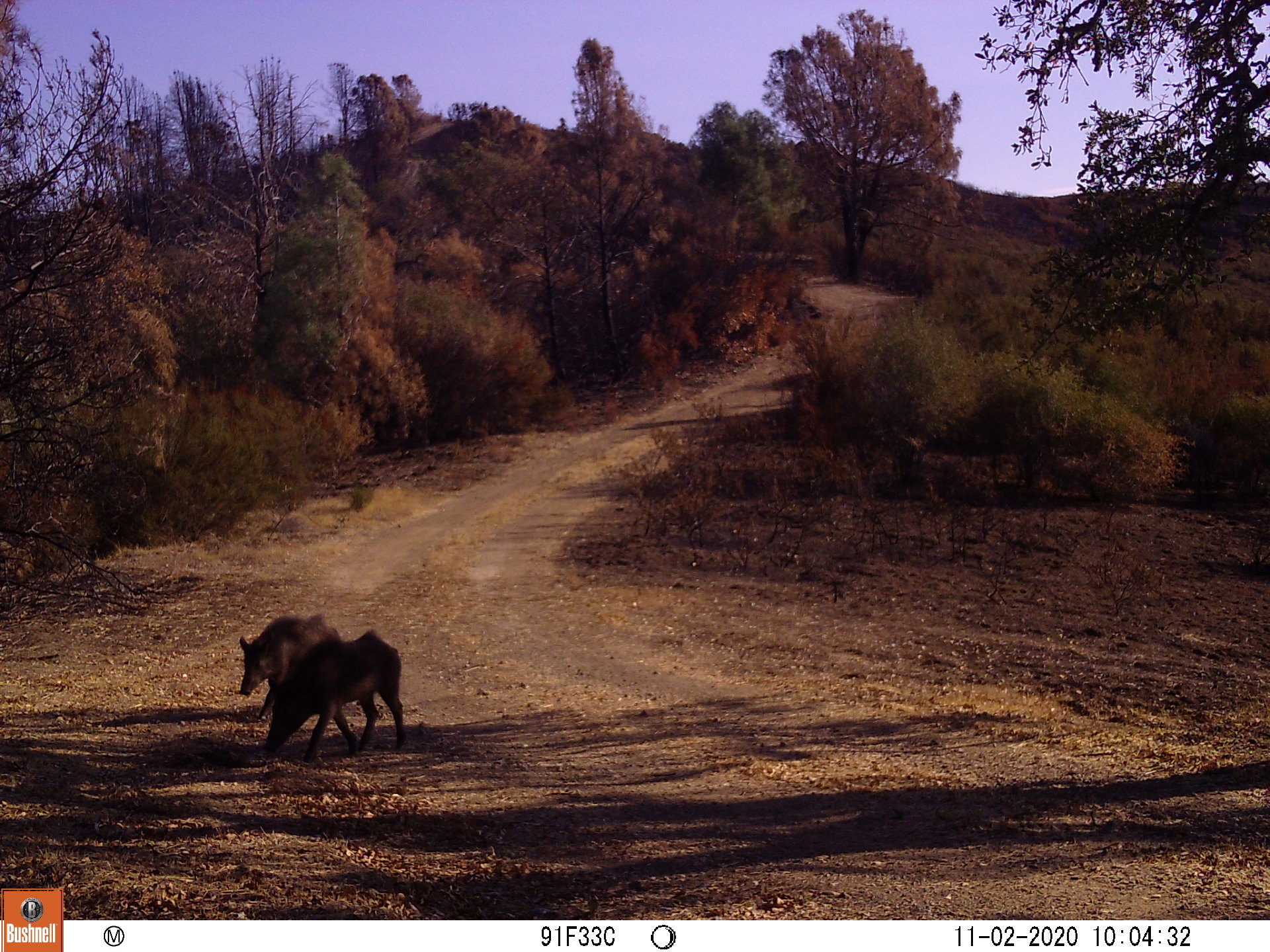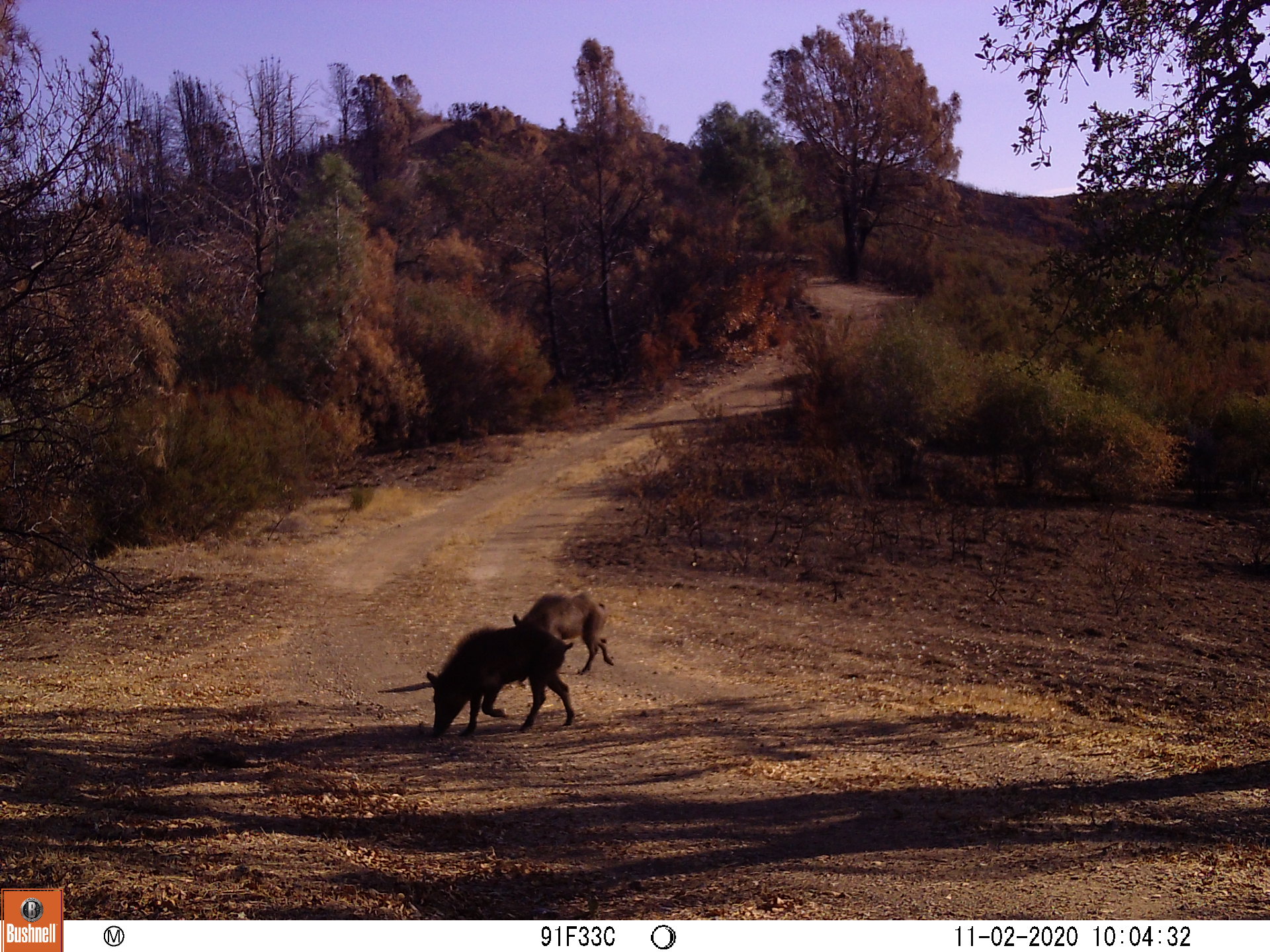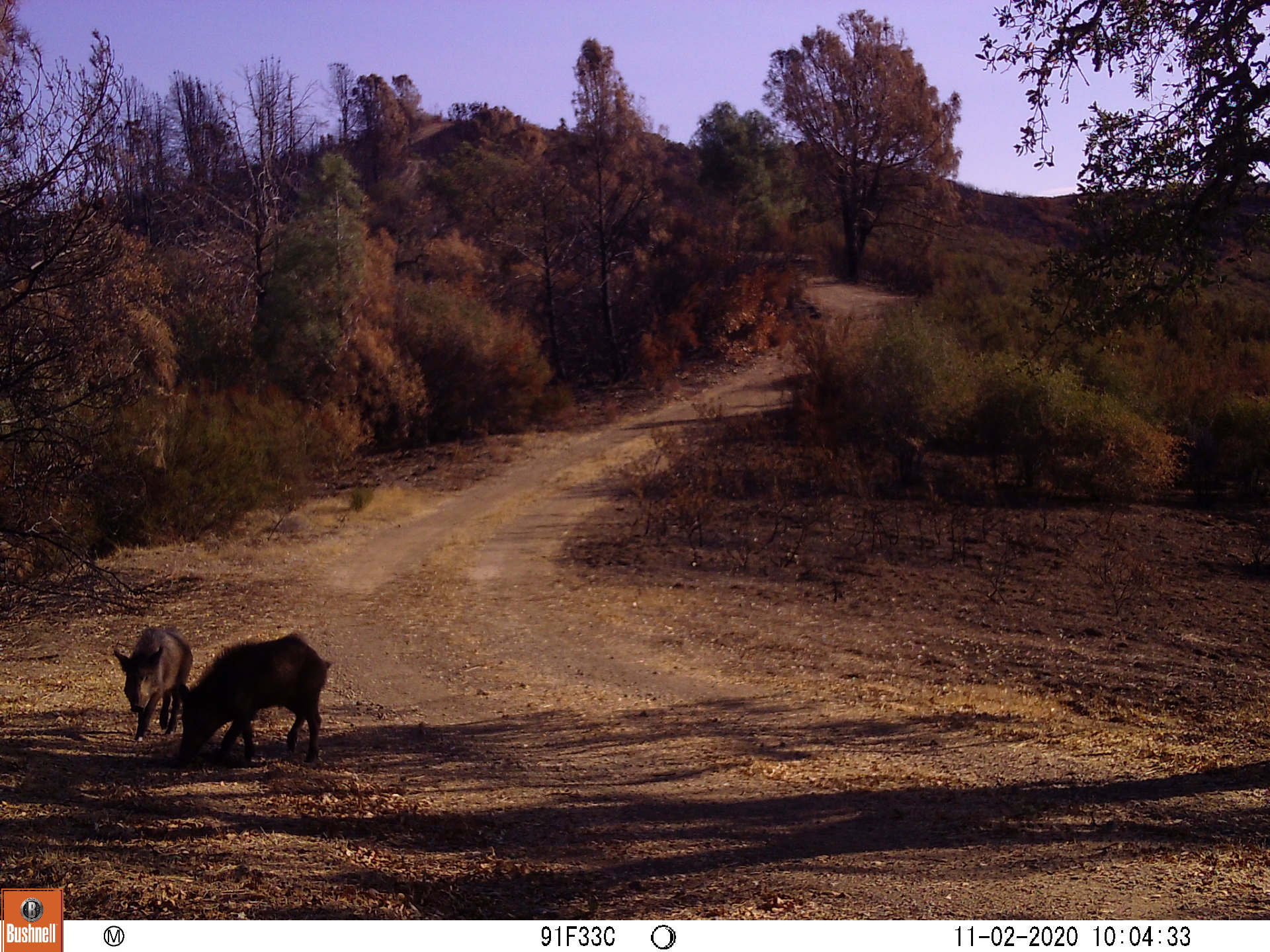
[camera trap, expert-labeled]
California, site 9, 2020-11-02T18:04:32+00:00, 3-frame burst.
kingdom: Animalia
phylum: Chordata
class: Mammalia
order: Artiodactyla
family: Suidae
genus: Sus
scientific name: Sus scrofa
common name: wild boar